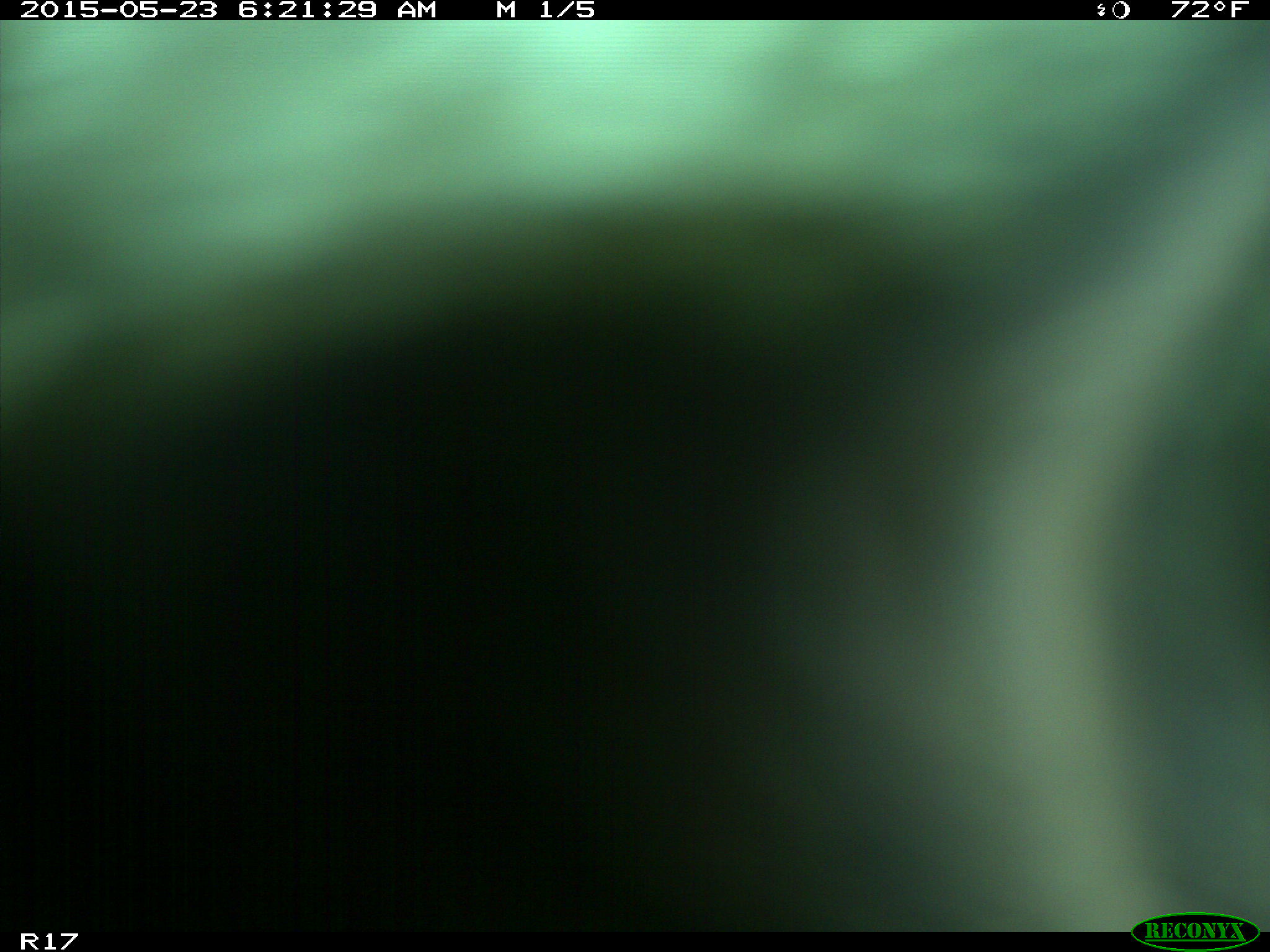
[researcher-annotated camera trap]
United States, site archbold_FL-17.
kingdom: Animalia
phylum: Chordata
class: Mammalia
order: Artiodactyla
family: Bovidae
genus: Bos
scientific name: Bos taurus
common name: domestic cow